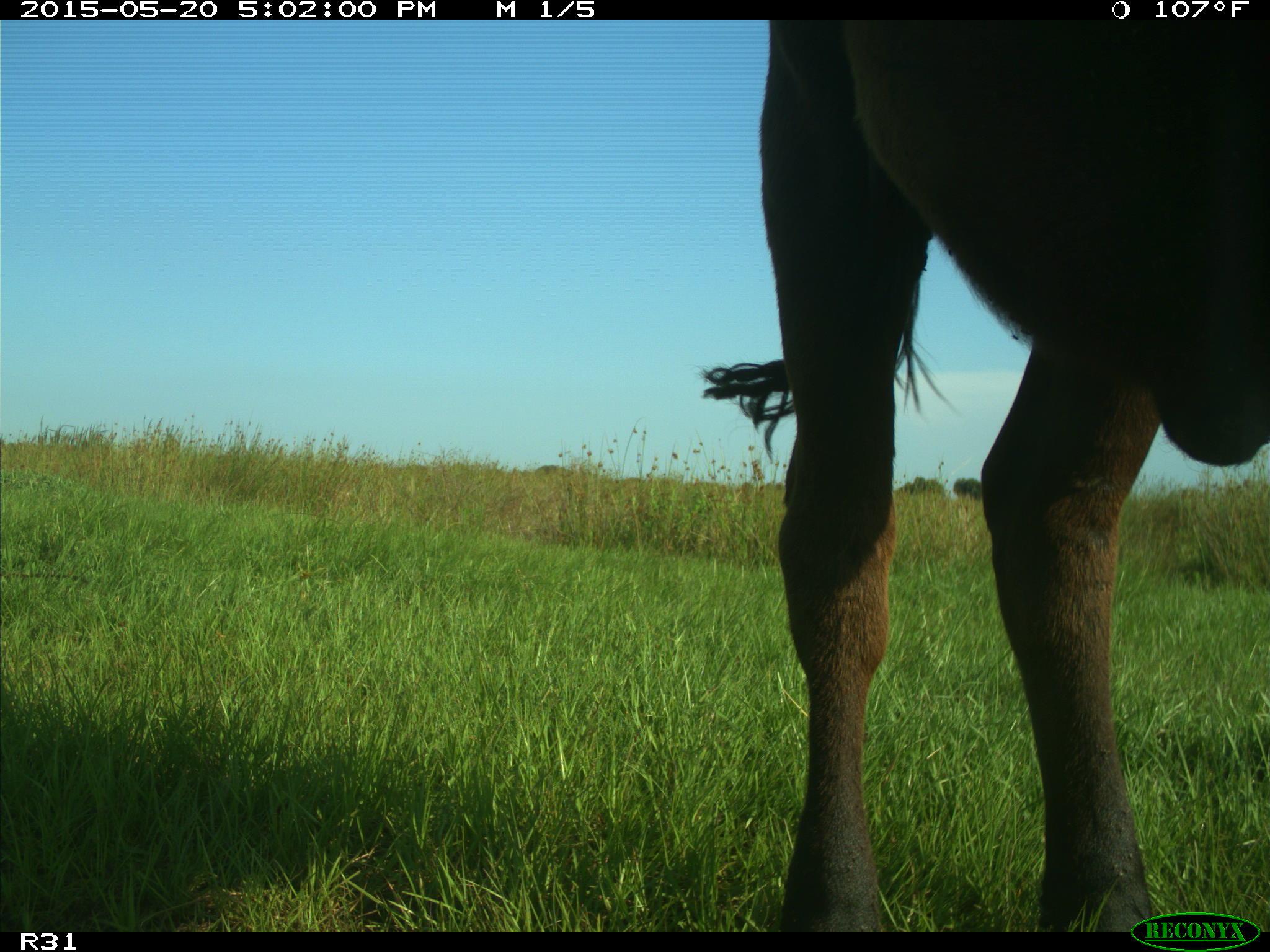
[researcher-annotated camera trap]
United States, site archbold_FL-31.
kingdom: Animalia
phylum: Chordata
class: Mammalia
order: Artiodactyla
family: Bovidae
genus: Bos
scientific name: Bos taurus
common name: domestic cow